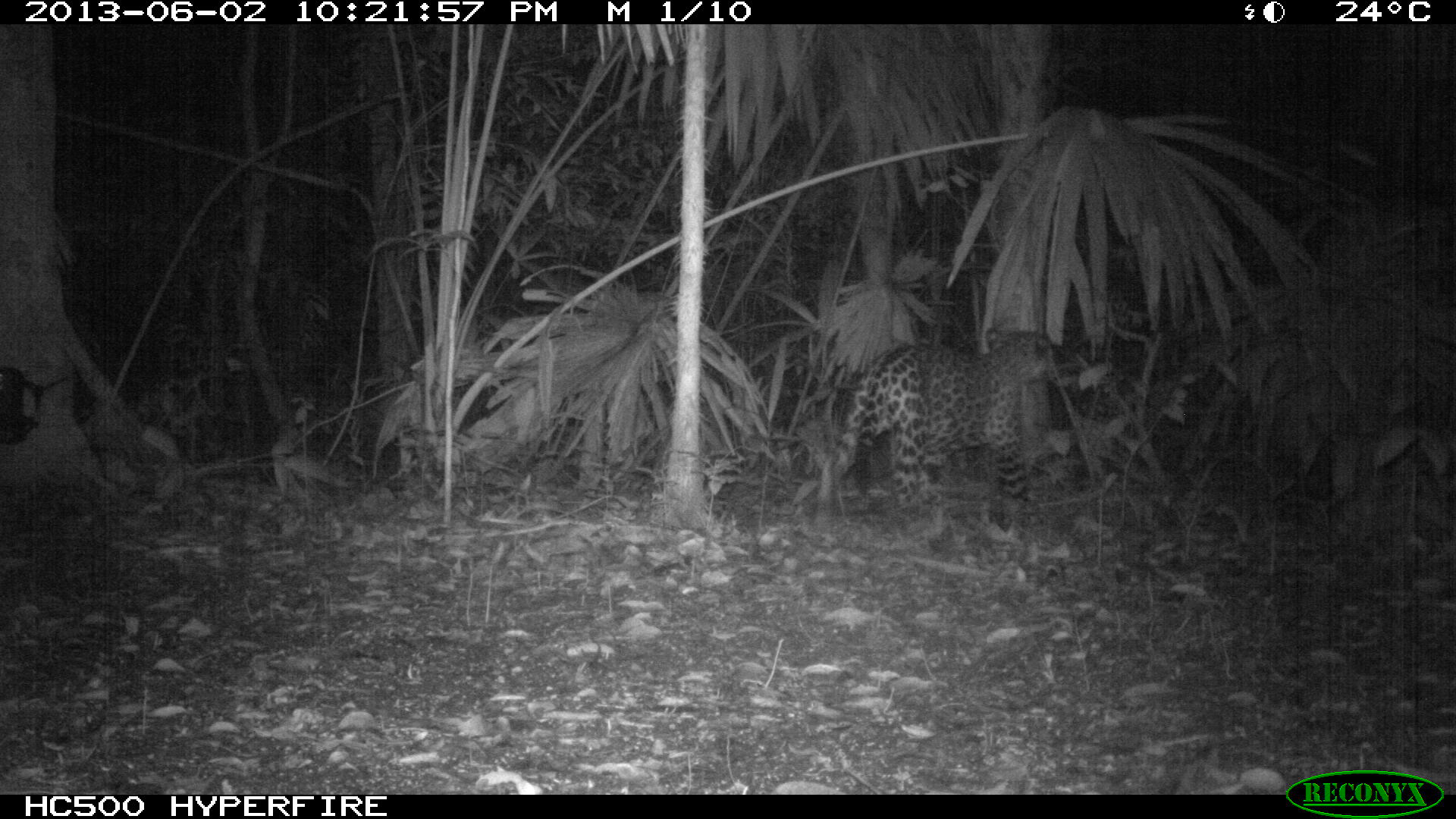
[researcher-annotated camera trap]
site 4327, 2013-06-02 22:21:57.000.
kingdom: Animalia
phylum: Chordata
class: Mammalia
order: Carnivora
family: Felidae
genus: Panthera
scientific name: Panthera onca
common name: jaguar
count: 1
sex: male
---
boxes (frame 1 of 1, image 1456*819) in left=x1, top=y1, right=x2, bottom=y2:
panthera onca: left=816, top=325, right=1063, bottom=517